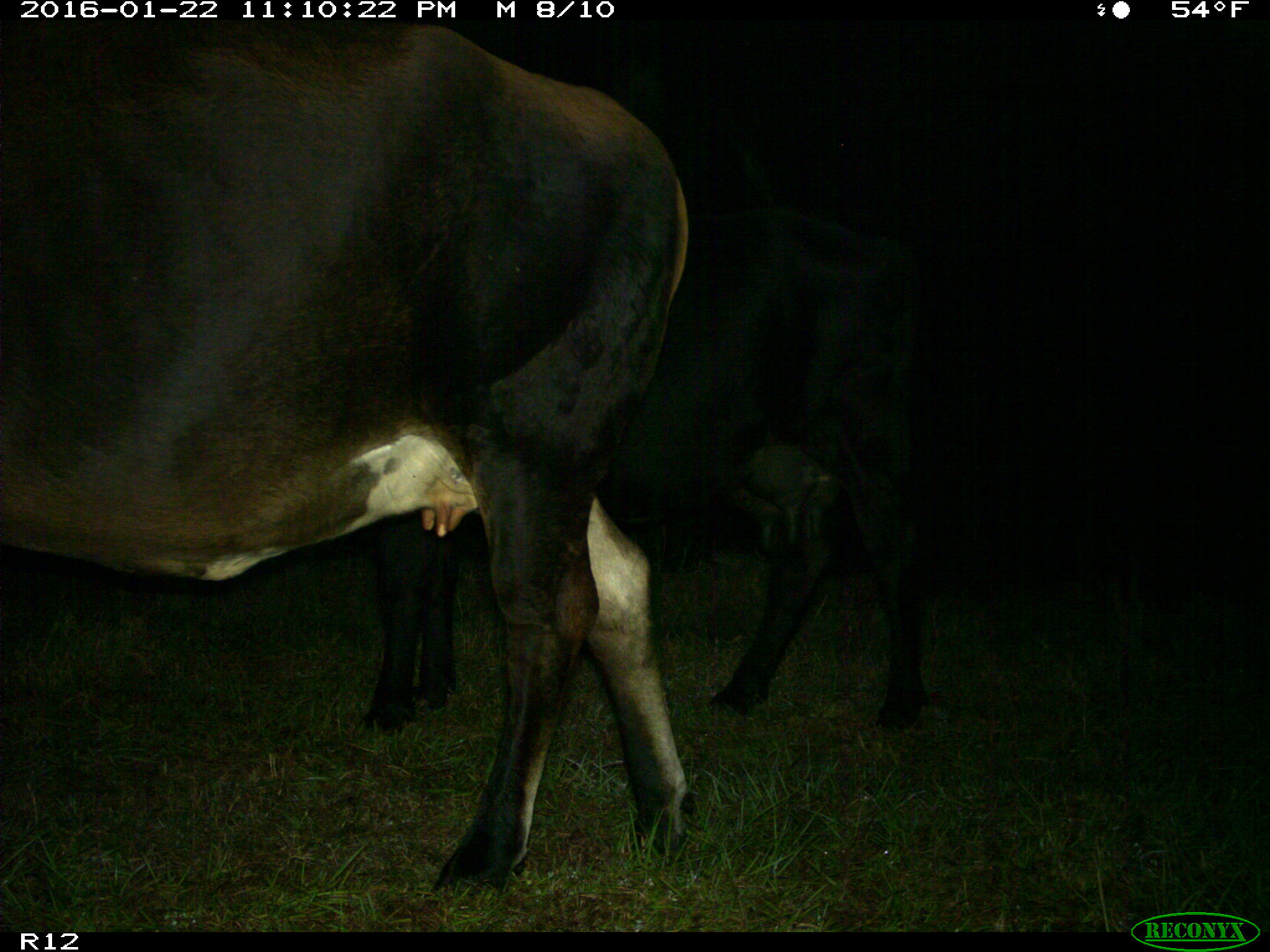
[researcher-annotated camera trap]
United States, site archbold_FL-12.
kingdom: Animalia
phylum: Chordata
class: Mammalia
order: Artiodactyla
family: Bovidae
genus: Bos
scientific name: Bos taurus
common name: domestic cow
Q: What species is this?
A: Bos taurus (domestic cow).